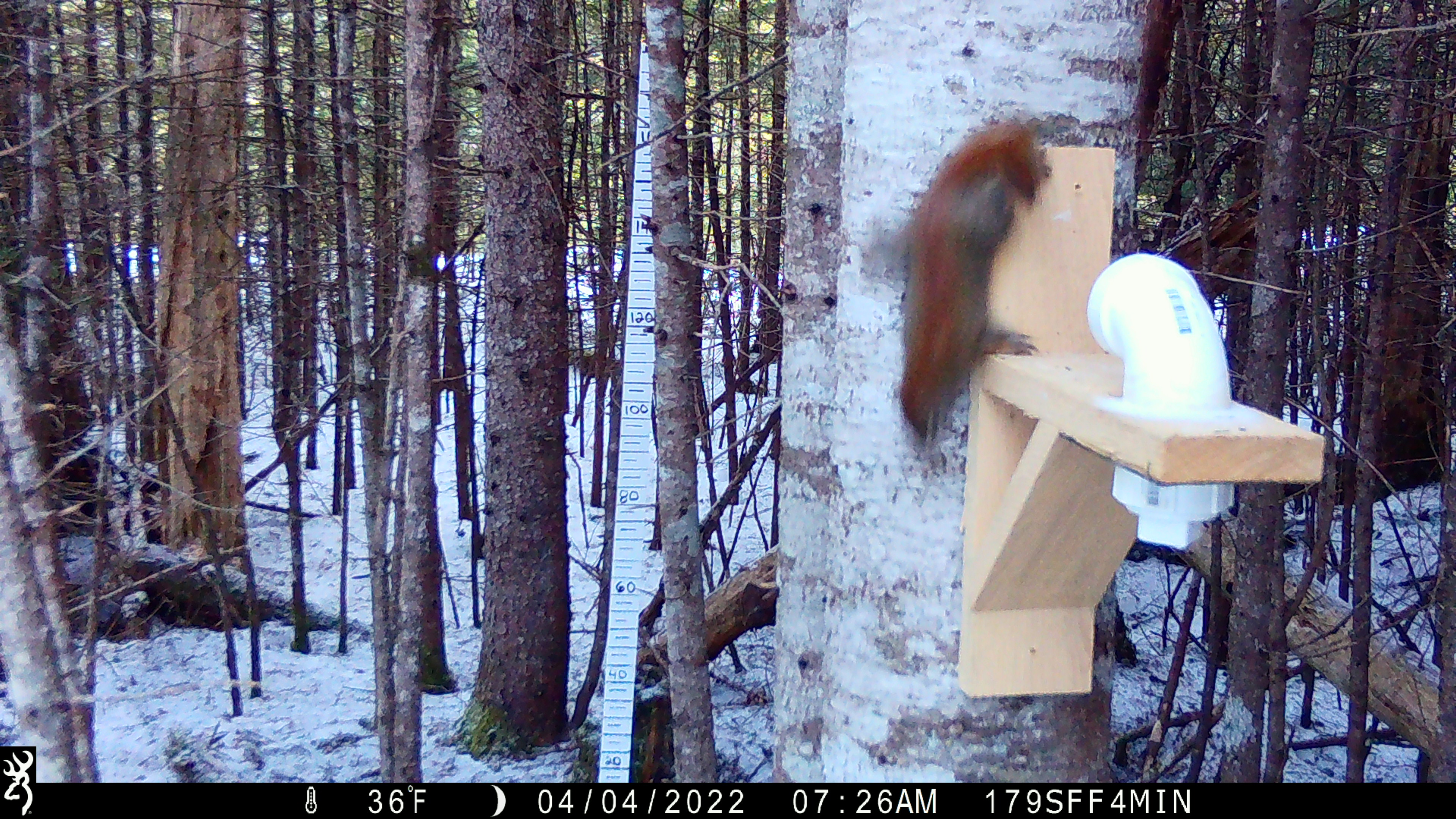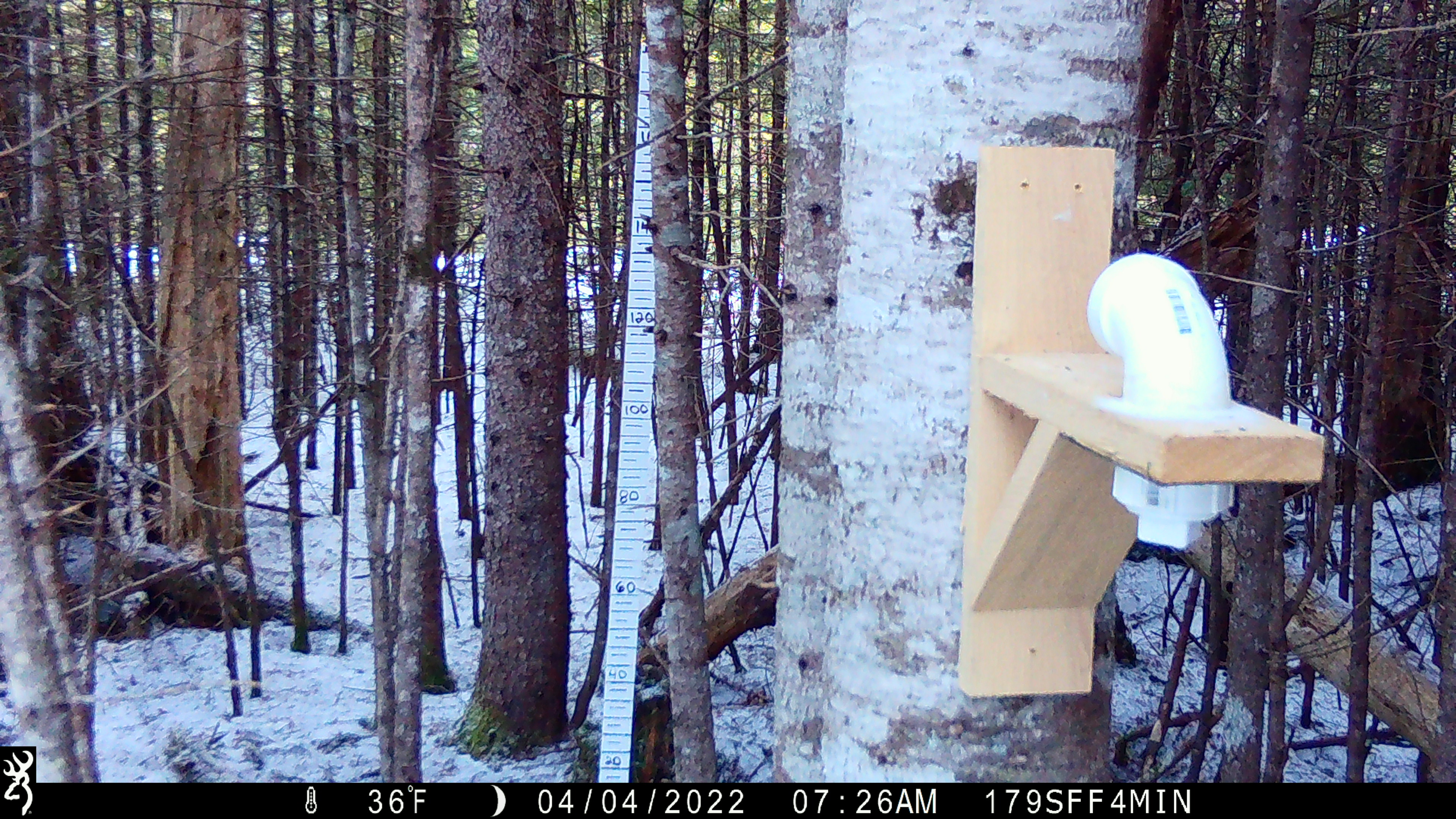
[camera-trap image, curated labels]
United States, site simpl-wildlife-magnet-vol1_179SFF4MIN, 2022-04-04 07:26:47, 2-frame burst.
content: unidentified animal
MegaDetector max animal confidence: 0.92